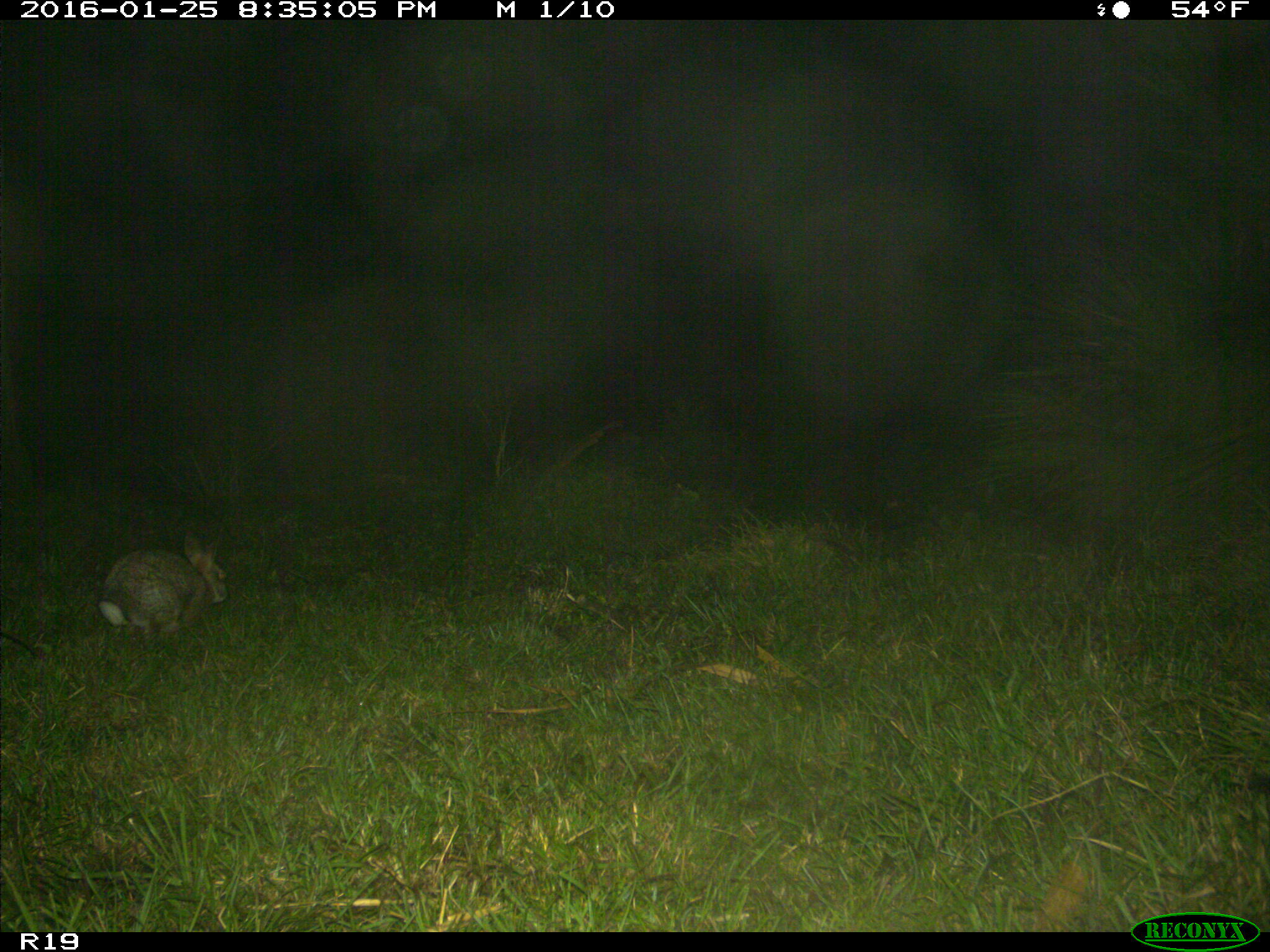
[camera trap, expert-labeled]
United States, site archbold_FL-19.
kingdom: Animalia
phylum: Chordata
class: Mammalia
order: Lagomorpha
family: Leporidae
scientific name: Leporidae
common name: rabbits and hares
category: unidentified rabbit